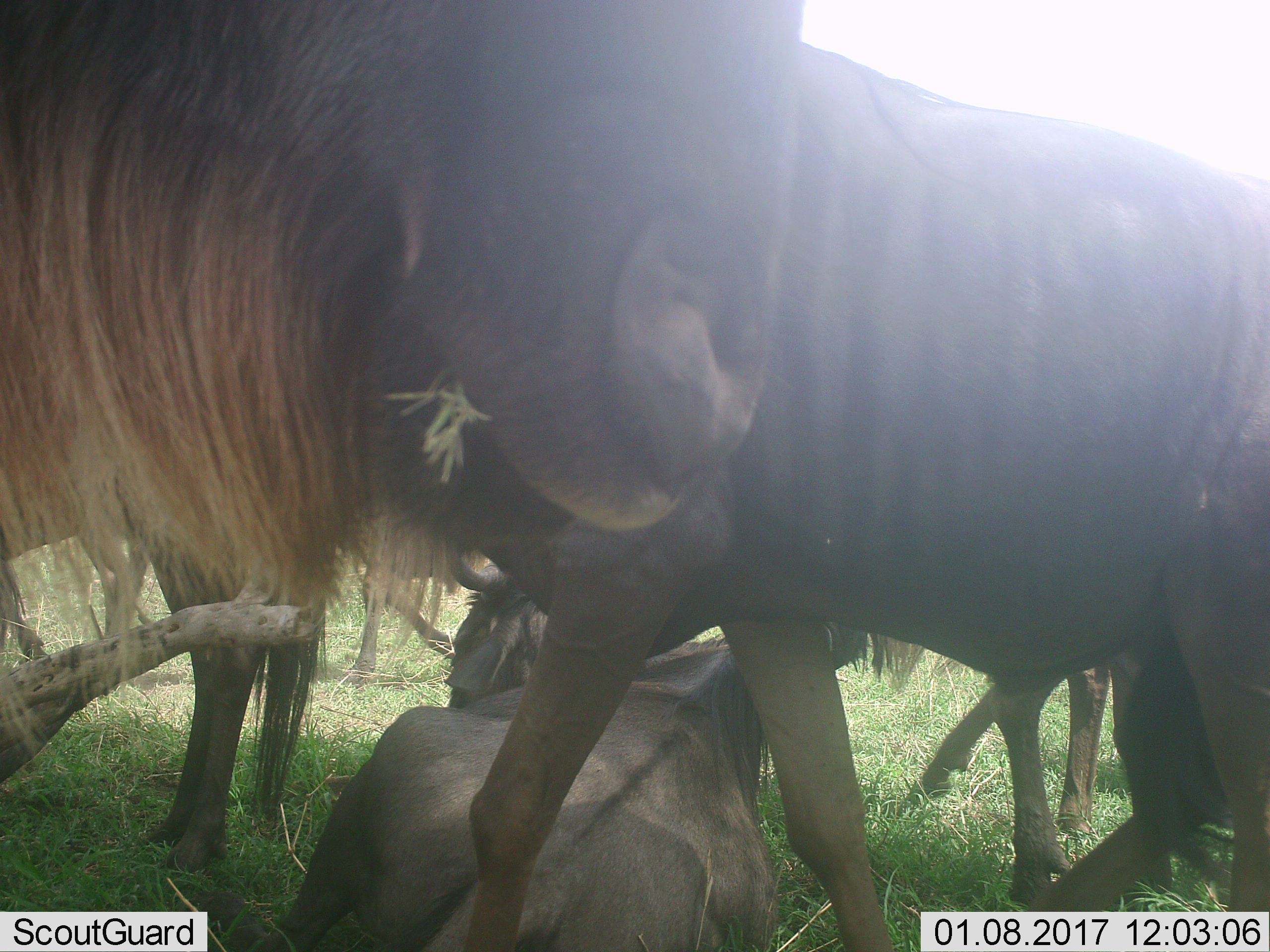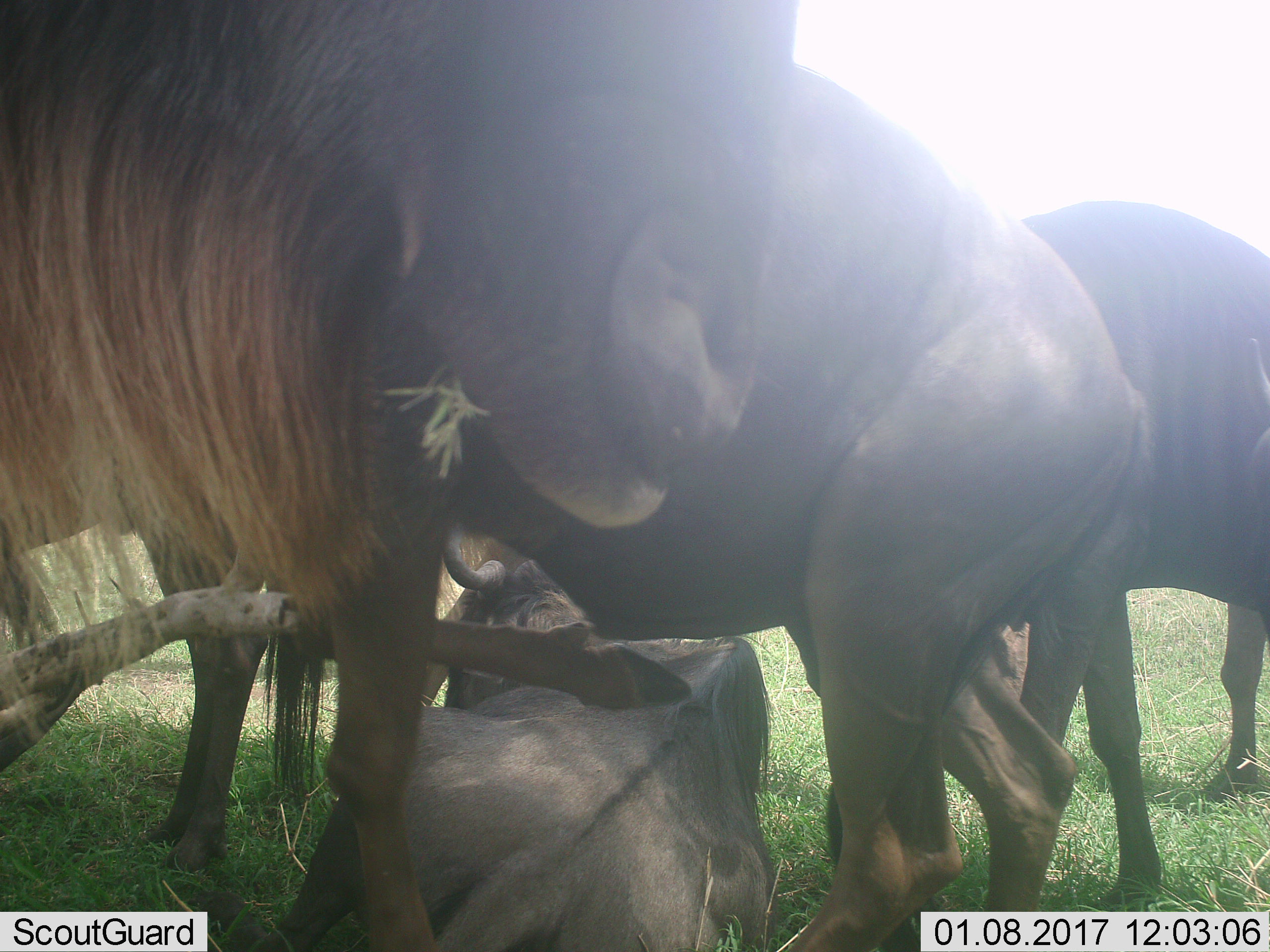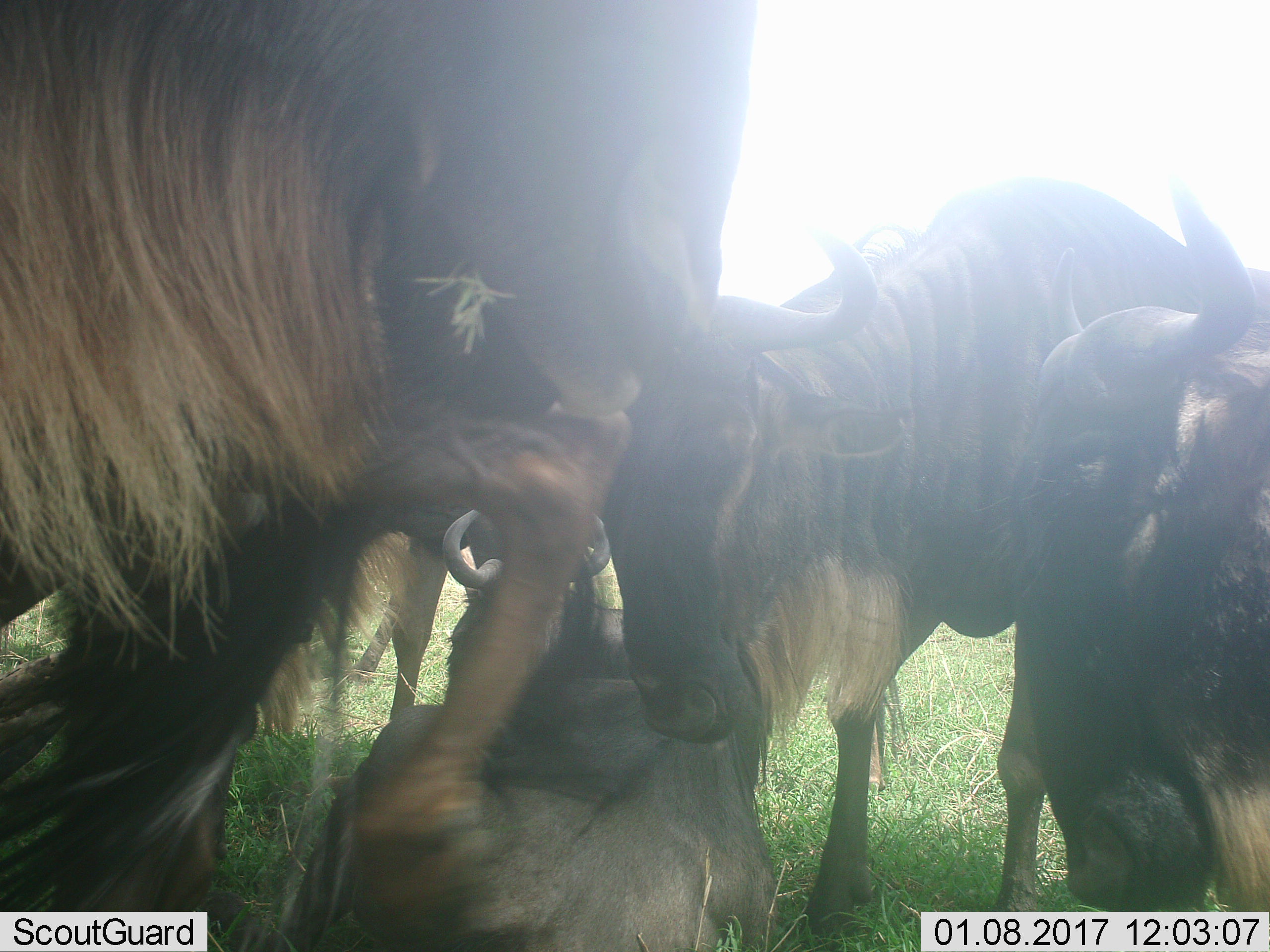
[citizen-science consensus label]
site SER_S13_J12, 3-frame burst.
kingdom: Animalia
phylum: Chordata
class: Mammalia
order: Artiodactyla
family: Bovidae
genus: Connochaetes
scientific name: Connochaetes taurinus taurinus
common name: blue wildebeest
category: wildebeestblue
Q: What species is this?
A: Wildebeestblue (blue wildebeest) (Connochaetes taurinus taurinus).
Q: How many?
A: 5.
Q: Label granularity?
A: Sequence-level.